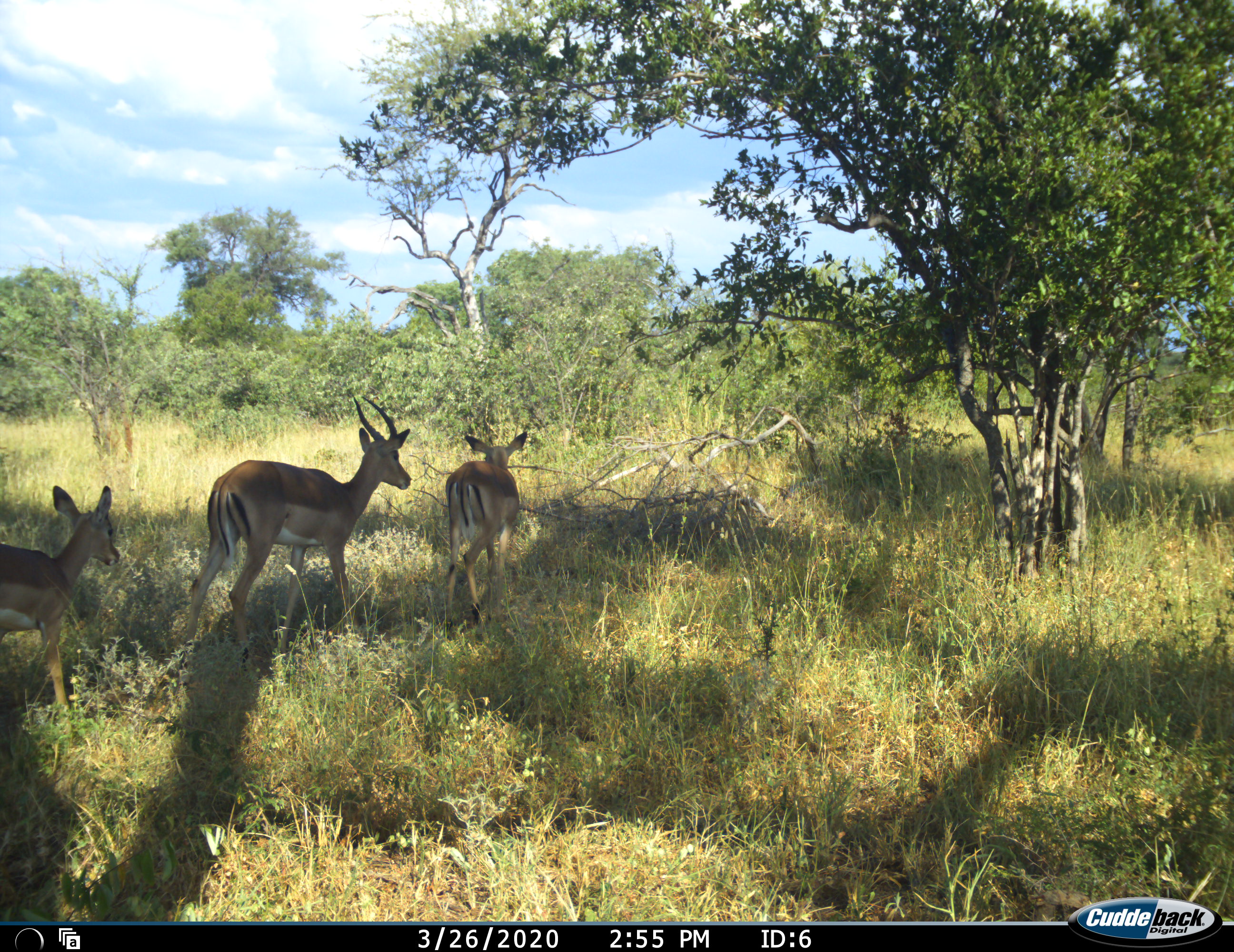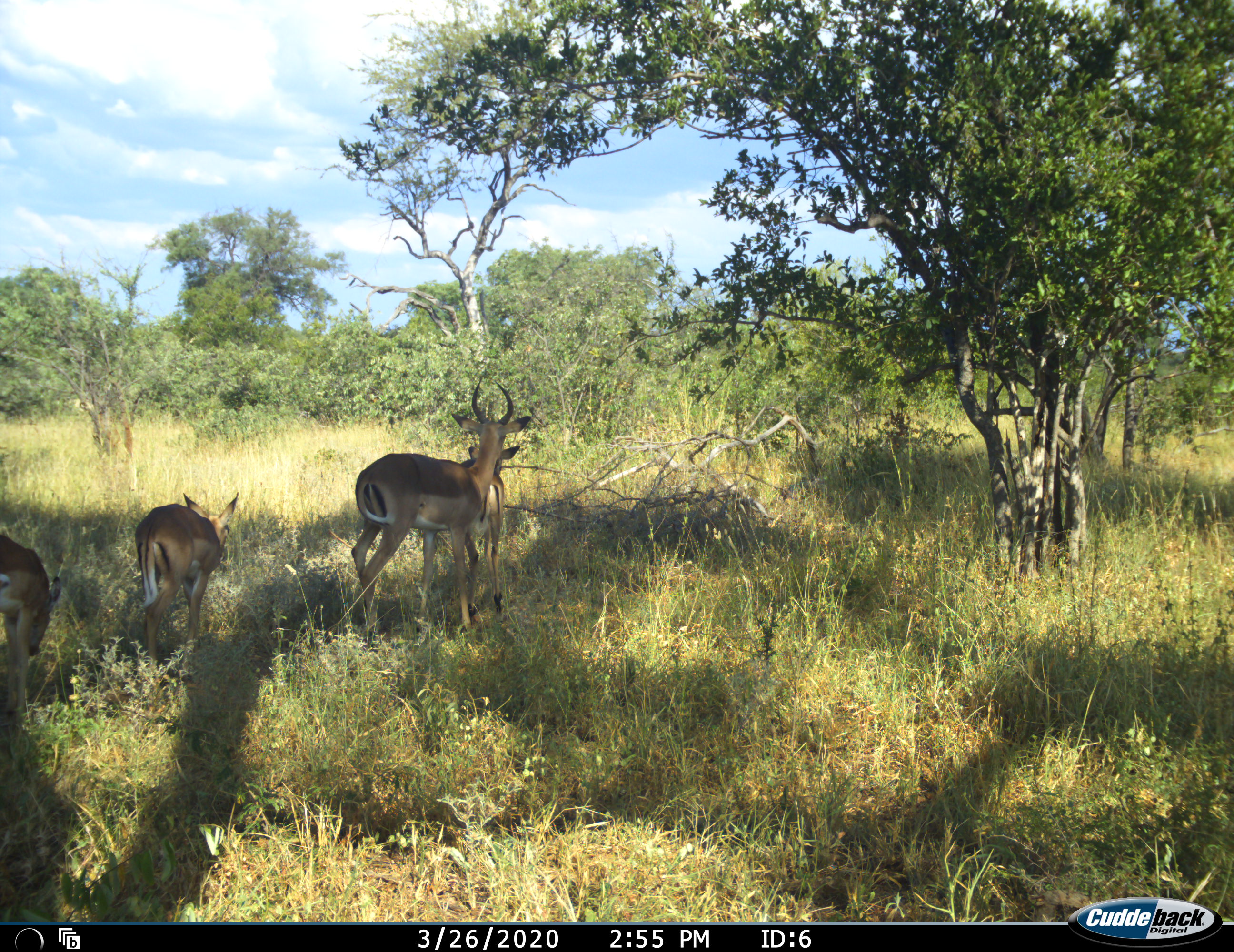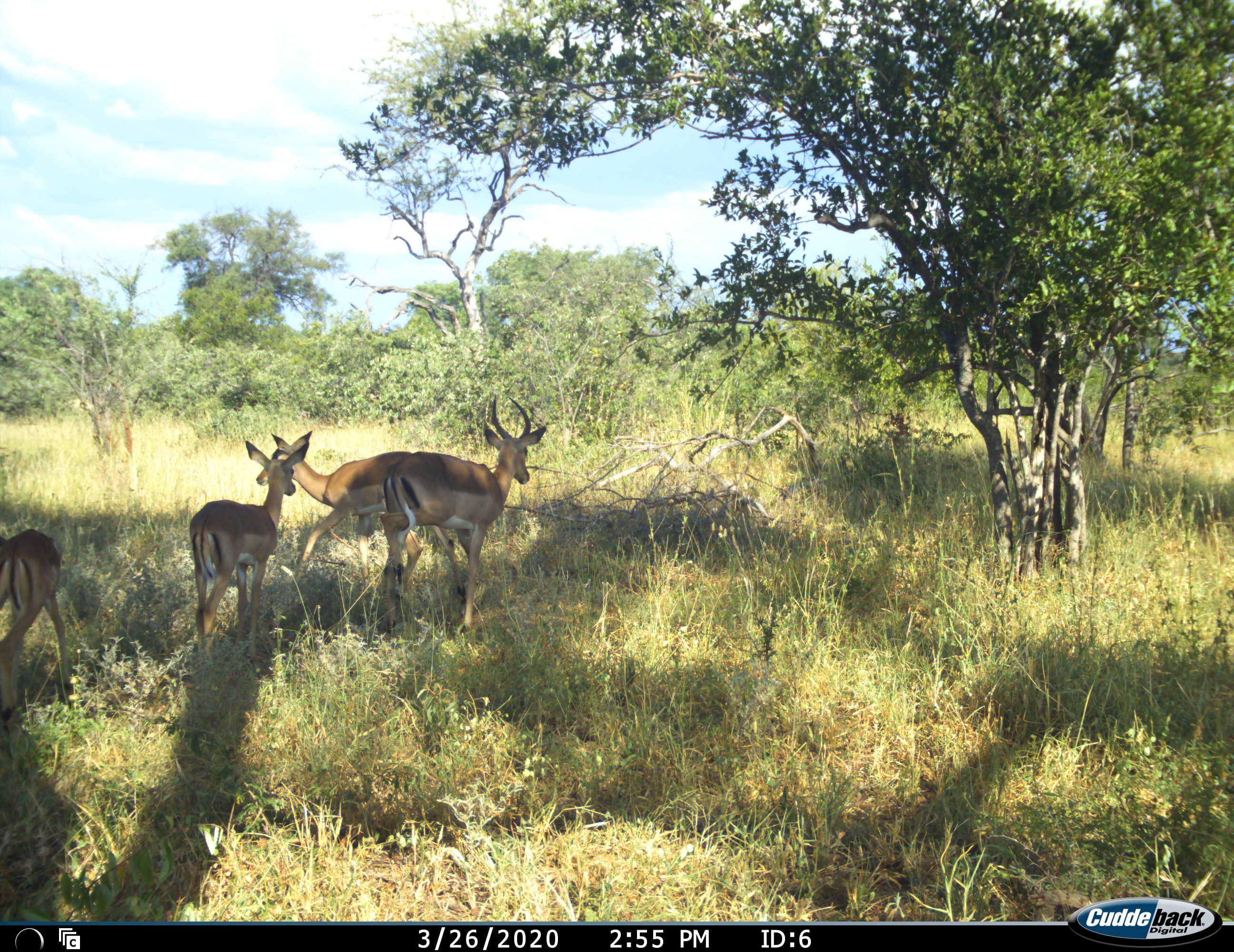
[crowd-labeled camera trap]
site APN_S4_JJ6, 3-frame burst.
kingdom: Animalia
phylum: Chordata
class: Mammalia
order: Artiodactyla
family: Bovidae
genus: Aepyceros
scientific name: Aepyceros melampus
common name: impala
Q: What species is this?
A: Impala (Aepyceros melampus).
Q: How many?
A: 4.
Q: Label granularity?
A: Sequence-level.